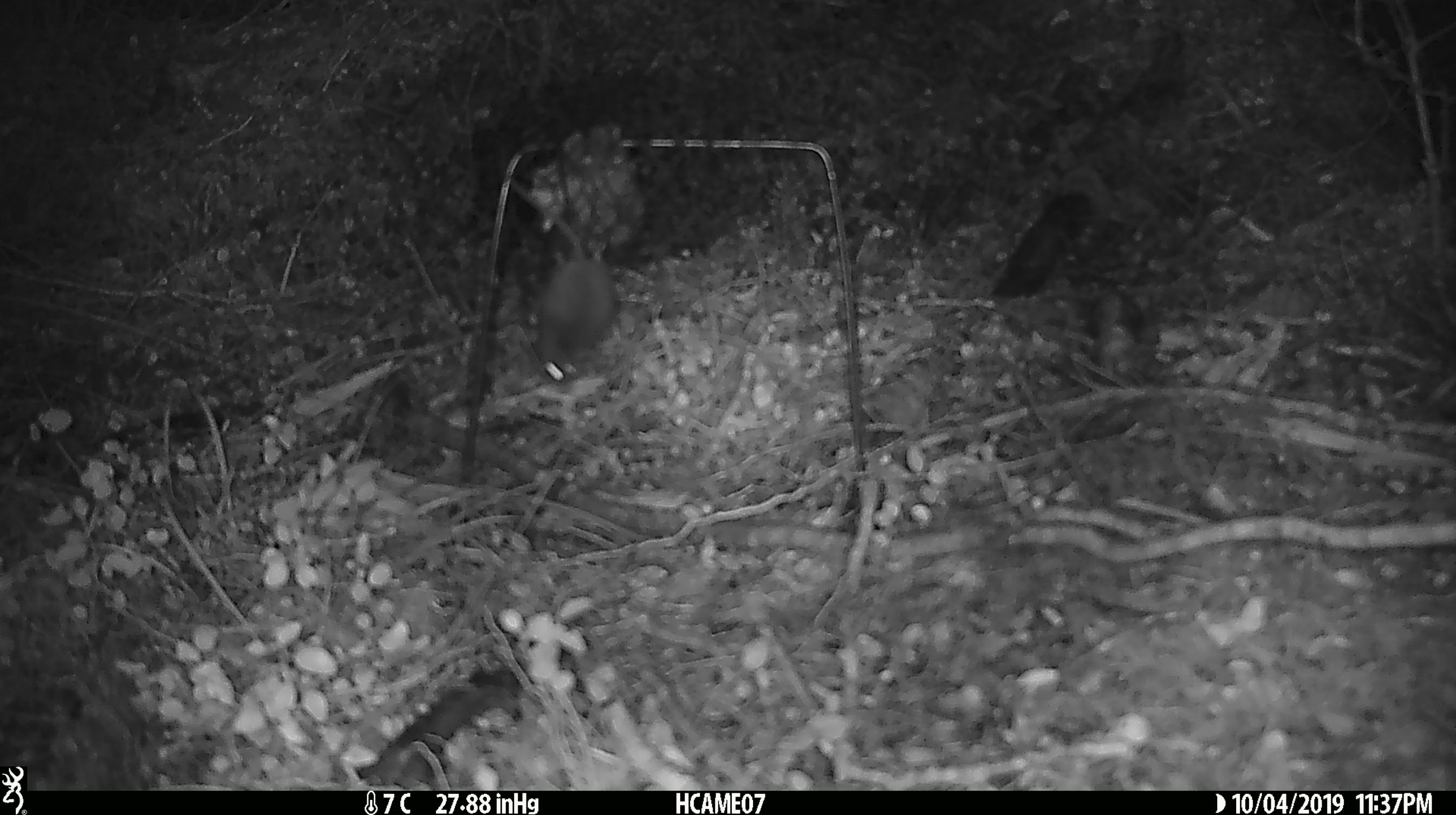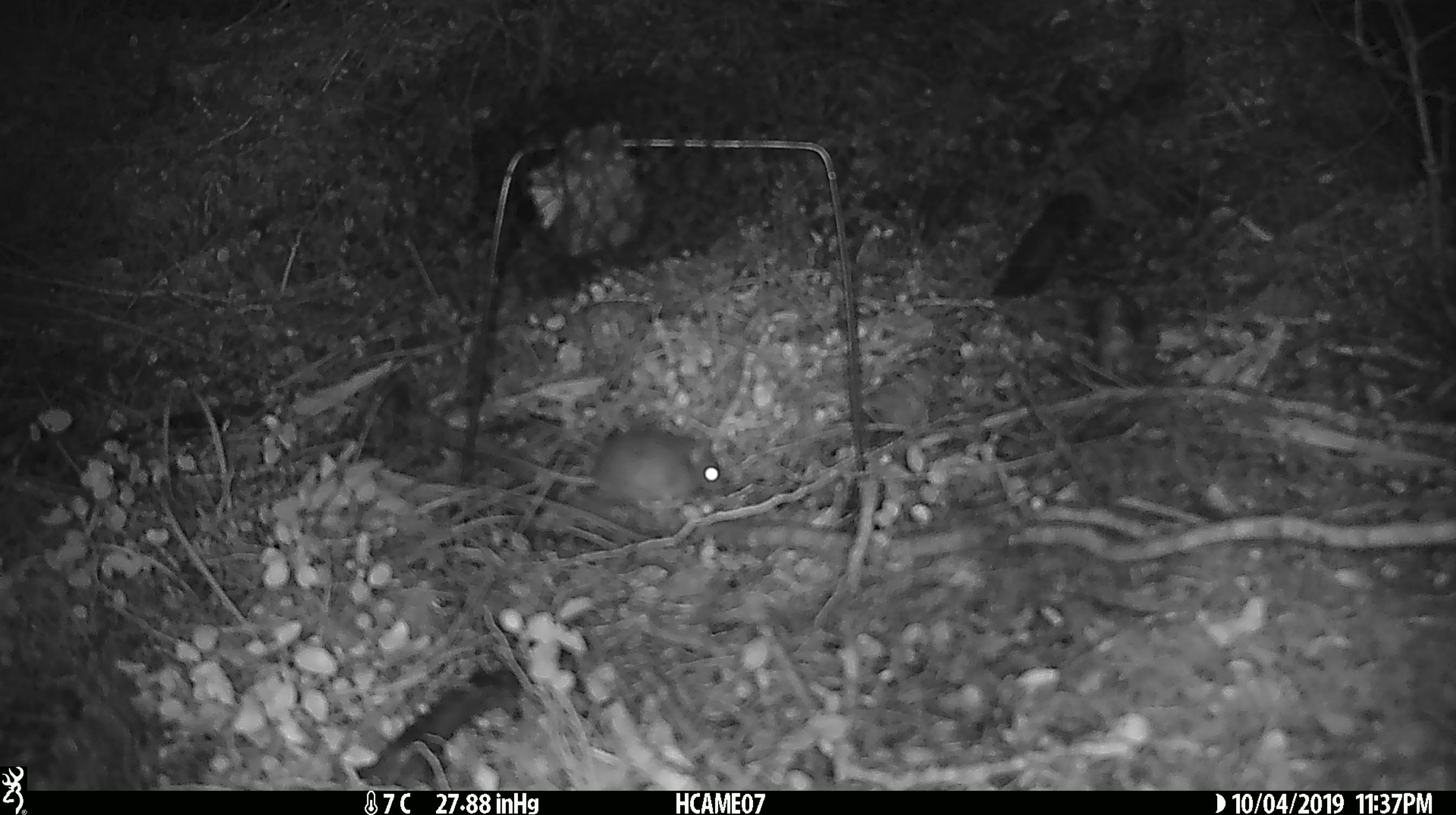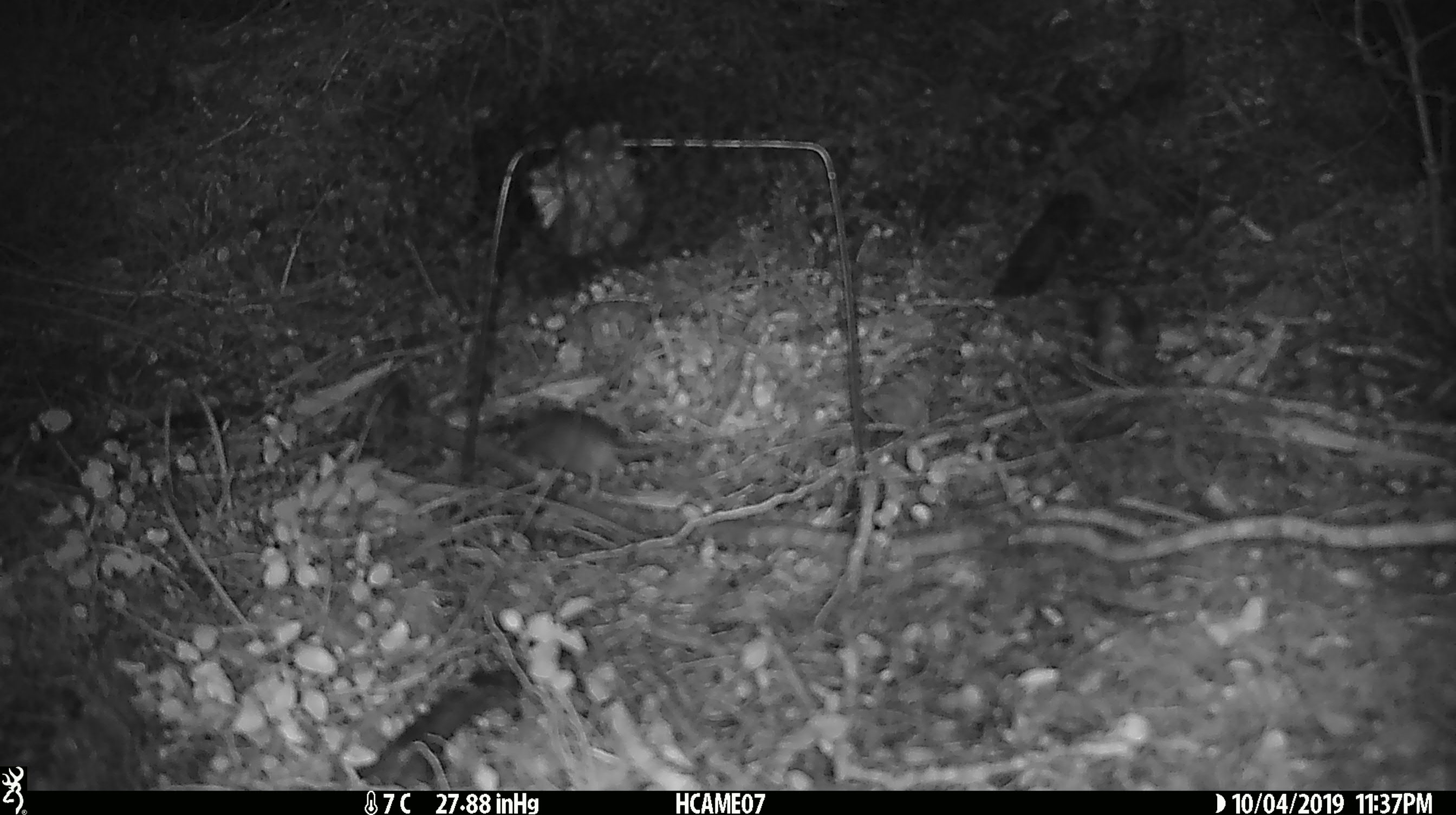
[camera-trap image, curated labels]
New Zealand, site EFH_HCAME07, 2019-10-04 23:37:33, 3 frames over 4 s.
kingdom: Animalia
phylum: Chordata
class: Mammalia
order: Rodentia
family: Muridae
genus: Mus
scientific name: Mus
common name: mouse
Mouse (Mus).